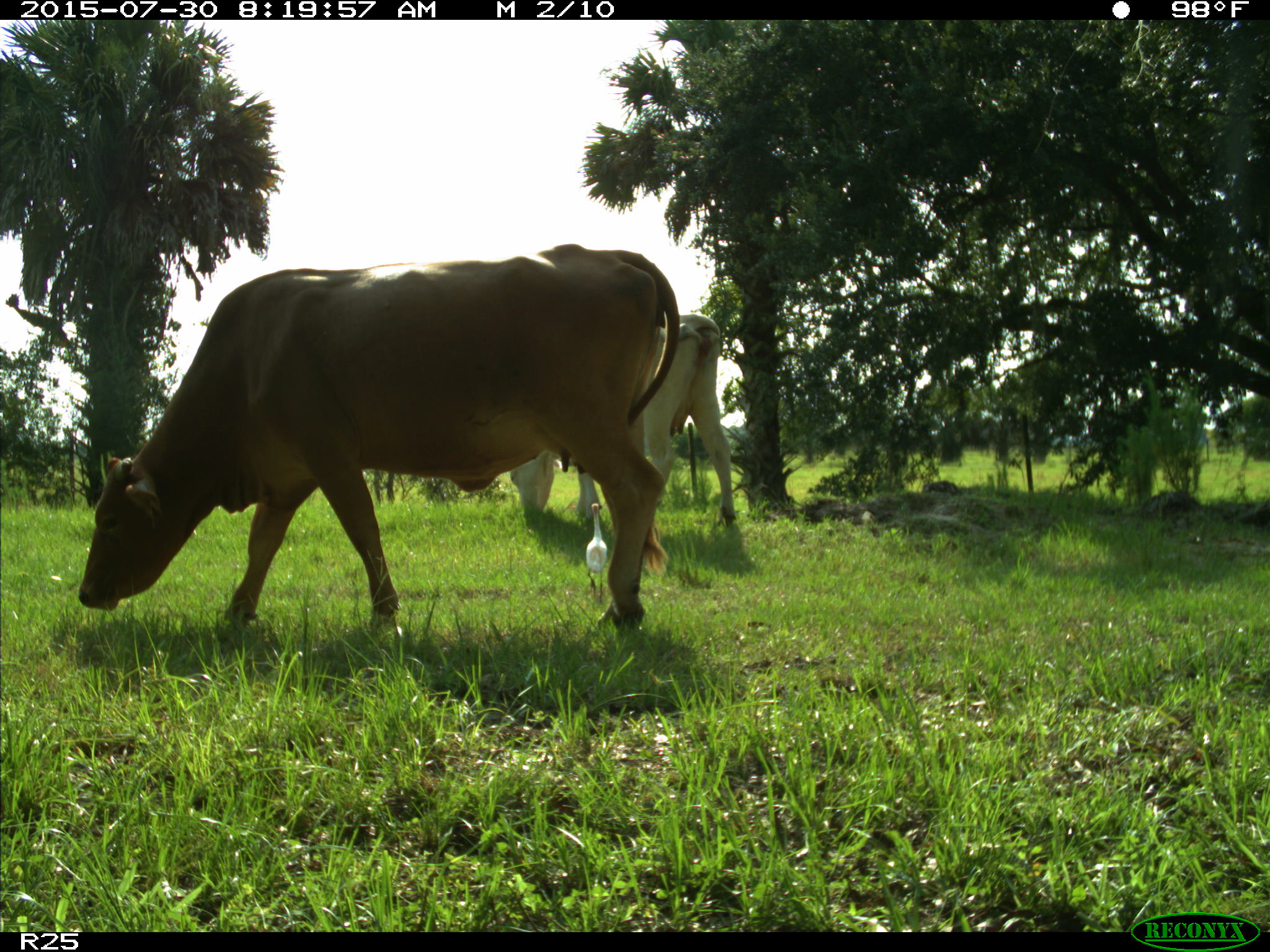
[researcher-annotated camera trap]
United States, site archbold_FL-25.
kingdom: Animalia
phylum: Chordata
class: Mammalia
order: Artiodactyla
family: Bovidae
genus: Bos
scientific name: Bos taurus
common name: domestic cow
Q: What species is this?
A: Bos taurus (domestic cow).